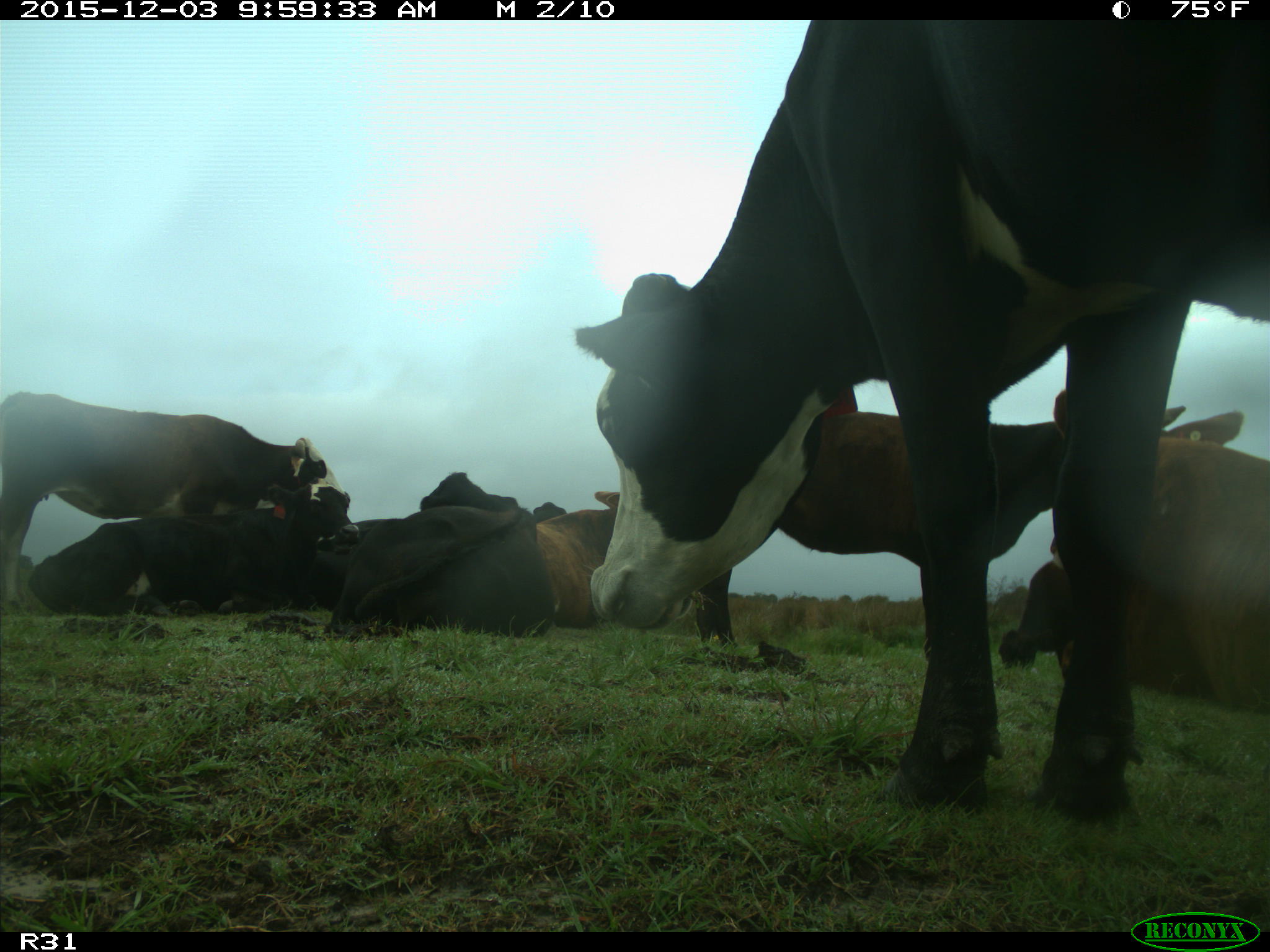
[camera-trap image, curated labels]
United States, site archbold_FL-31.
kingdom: Animalia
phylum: Chordata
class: Mammalia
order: Artiodactyla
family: Bovidae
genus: Bos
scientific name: Bos taurus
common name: domestic cow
Bos taurus (domestic cow).